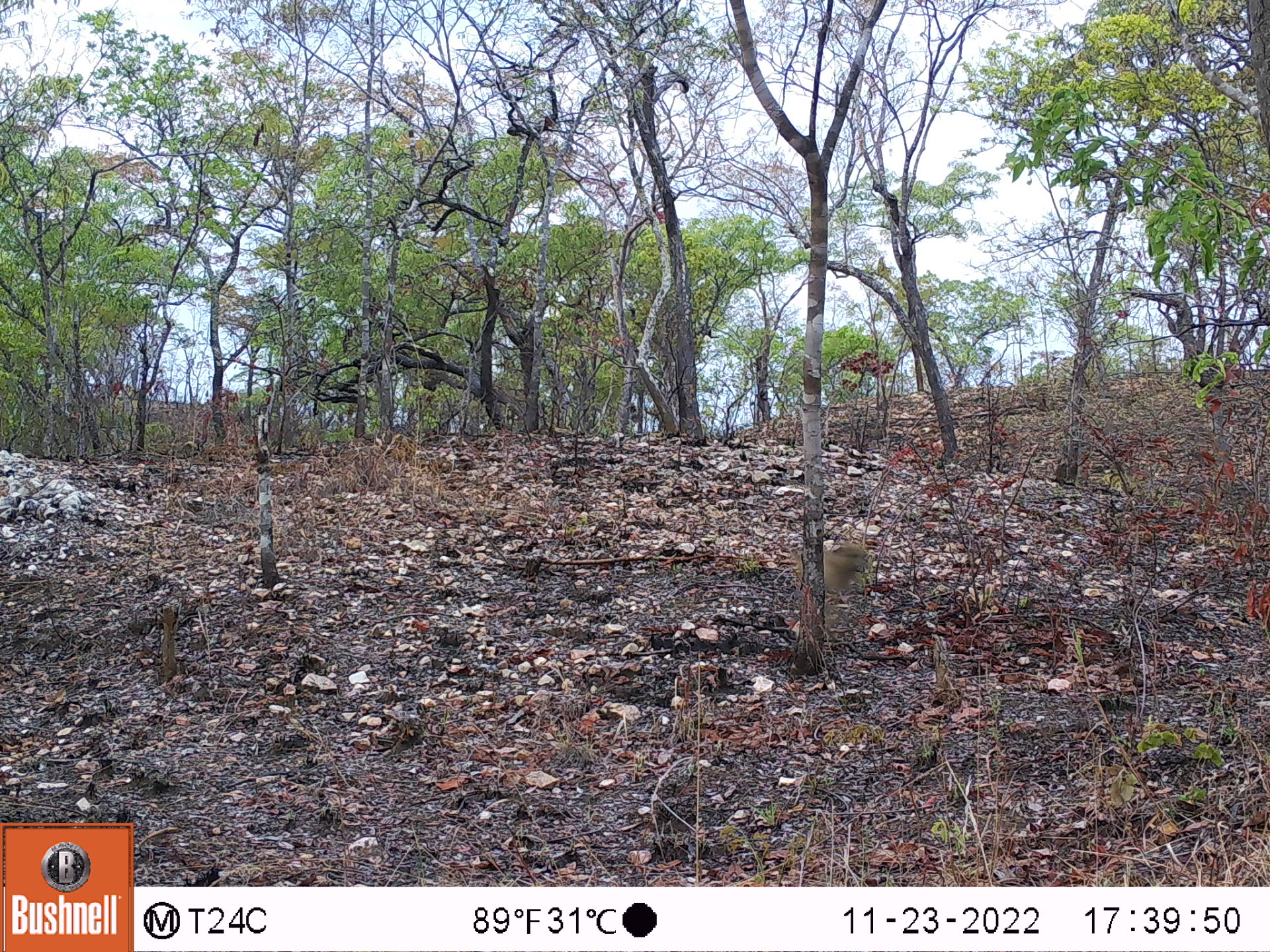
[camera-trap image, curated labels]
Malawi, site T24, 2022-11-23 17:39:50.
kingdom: Animalia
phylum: Chordata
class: Mammalia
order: Primates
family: Cercopithecidae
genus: Papio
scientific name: Papio cynocephalus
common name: yellow baboon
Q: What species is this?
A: Yellow baboon (Papio cynocephalus).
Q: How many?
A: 1.